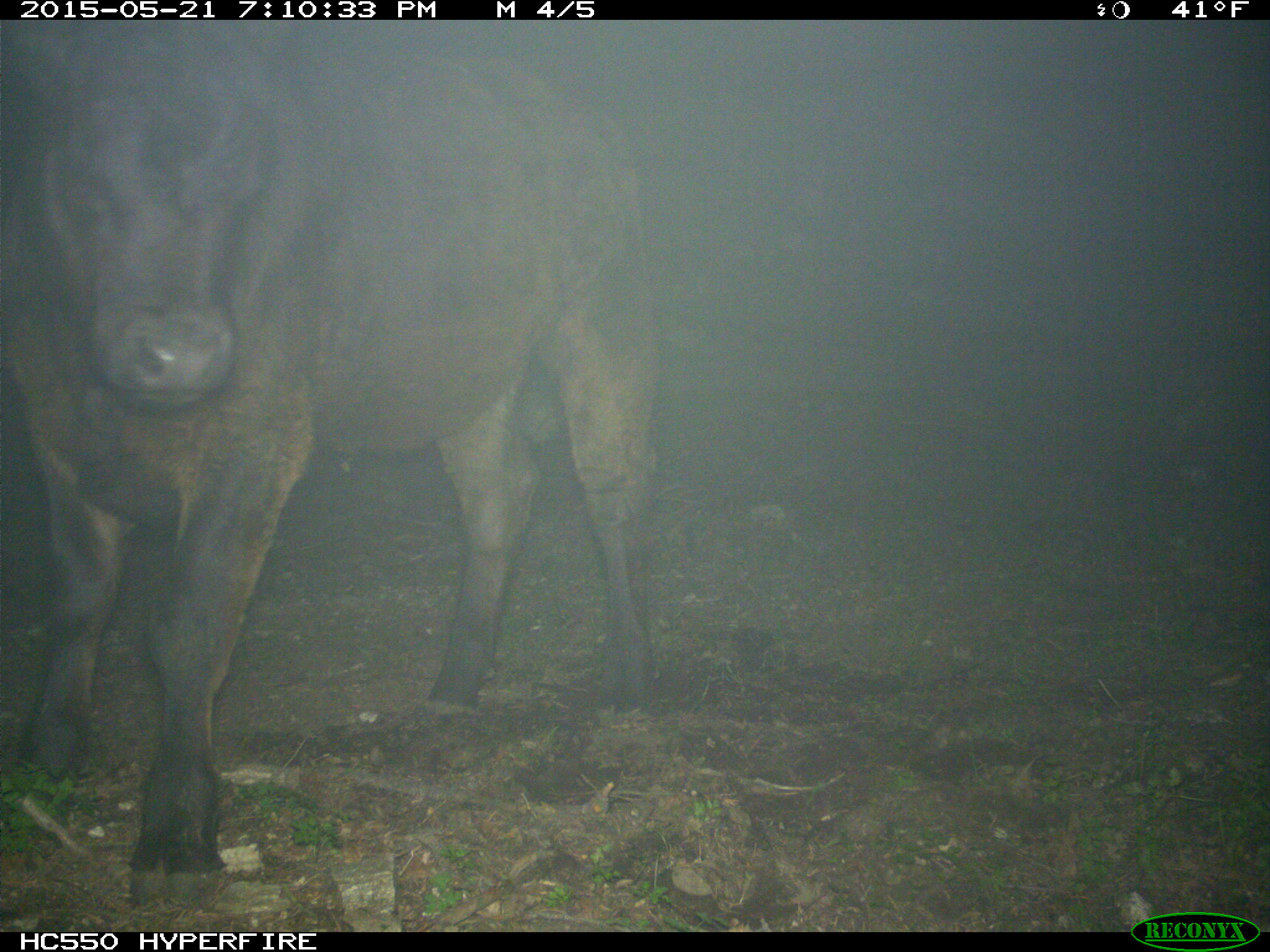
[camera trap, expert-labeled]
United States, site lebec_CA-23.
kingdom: Animalia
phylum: Chordata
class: Mammalia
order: Artiodactyla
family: Bovidae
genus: Bos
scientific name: Bos taurus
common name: domestic cow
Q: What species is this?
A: Bos taurus (domestic cow).